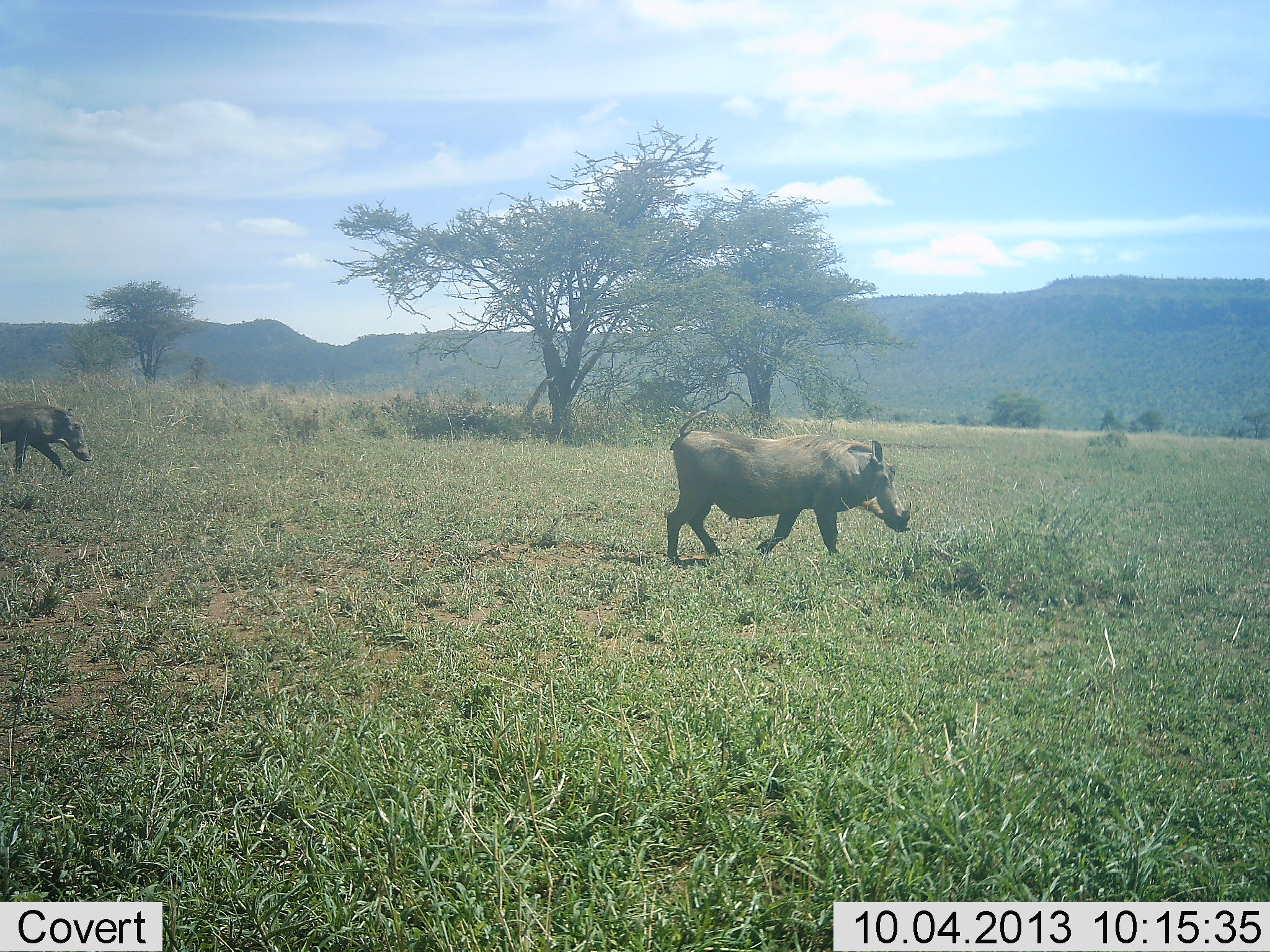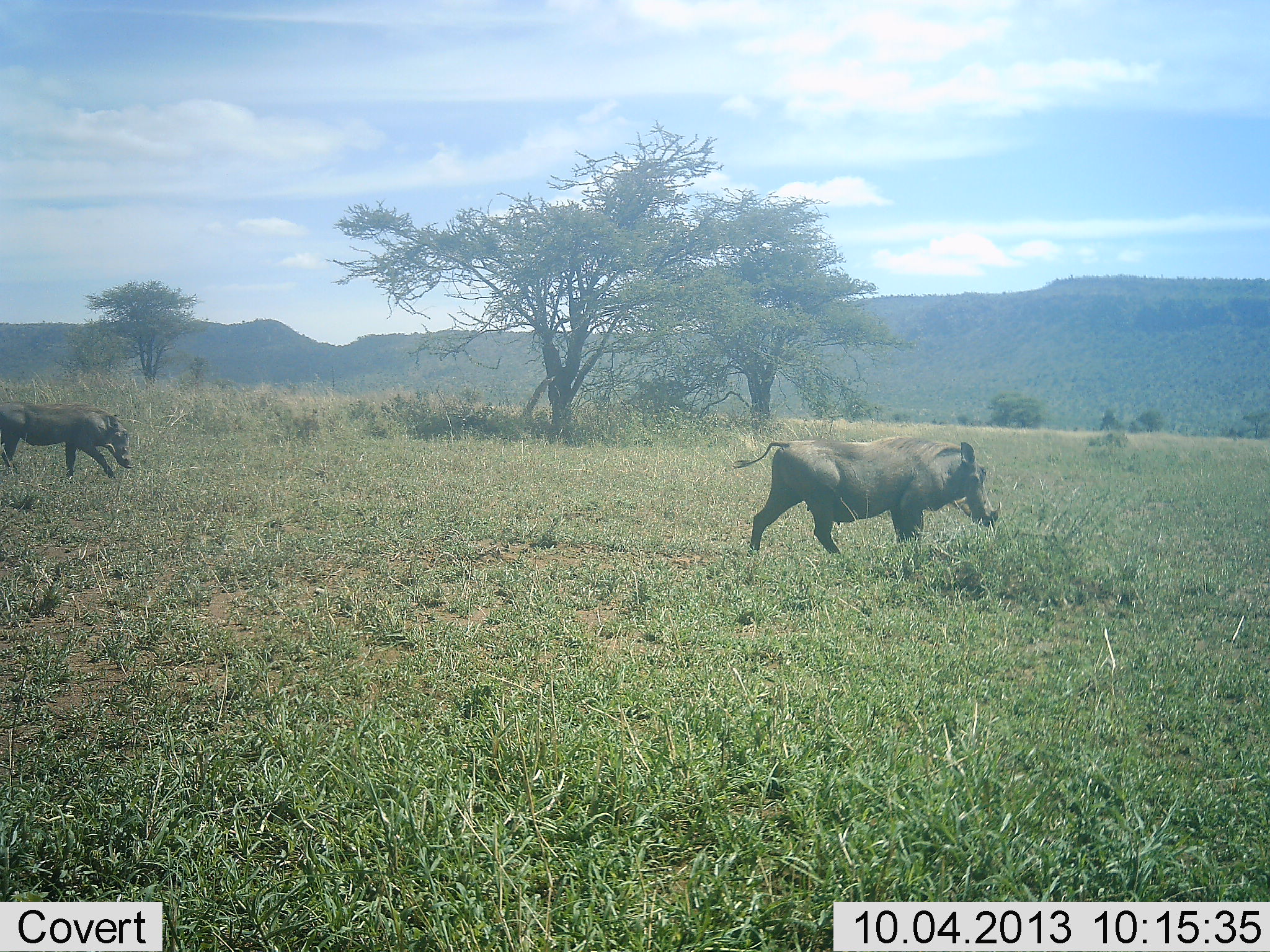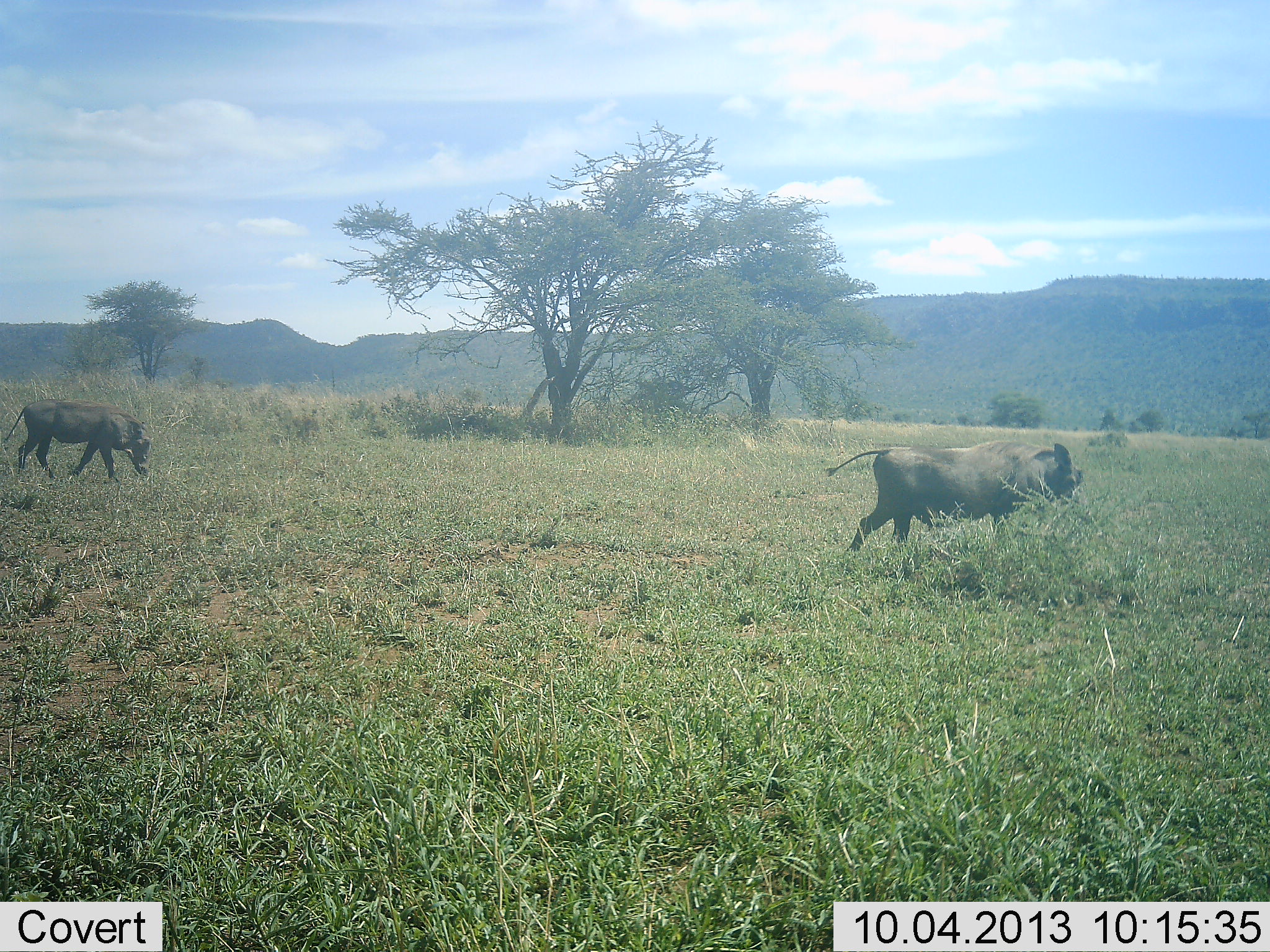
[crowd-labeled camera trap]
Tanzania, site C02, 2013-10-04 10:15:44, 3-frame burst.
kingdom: Animalia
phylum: Chordata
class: Mammalia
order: Artiodactyla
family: Suidae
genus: Phacochoerus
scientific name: Phacochoerus africanus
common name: warthog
Warthog (Phacochoerus africanus), count 2. Behavior (volunteer vote fractions): standing 0%, resting 0%, moving 94%, interacting 0%. Young present (vote fraction): 0%. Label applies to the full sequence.